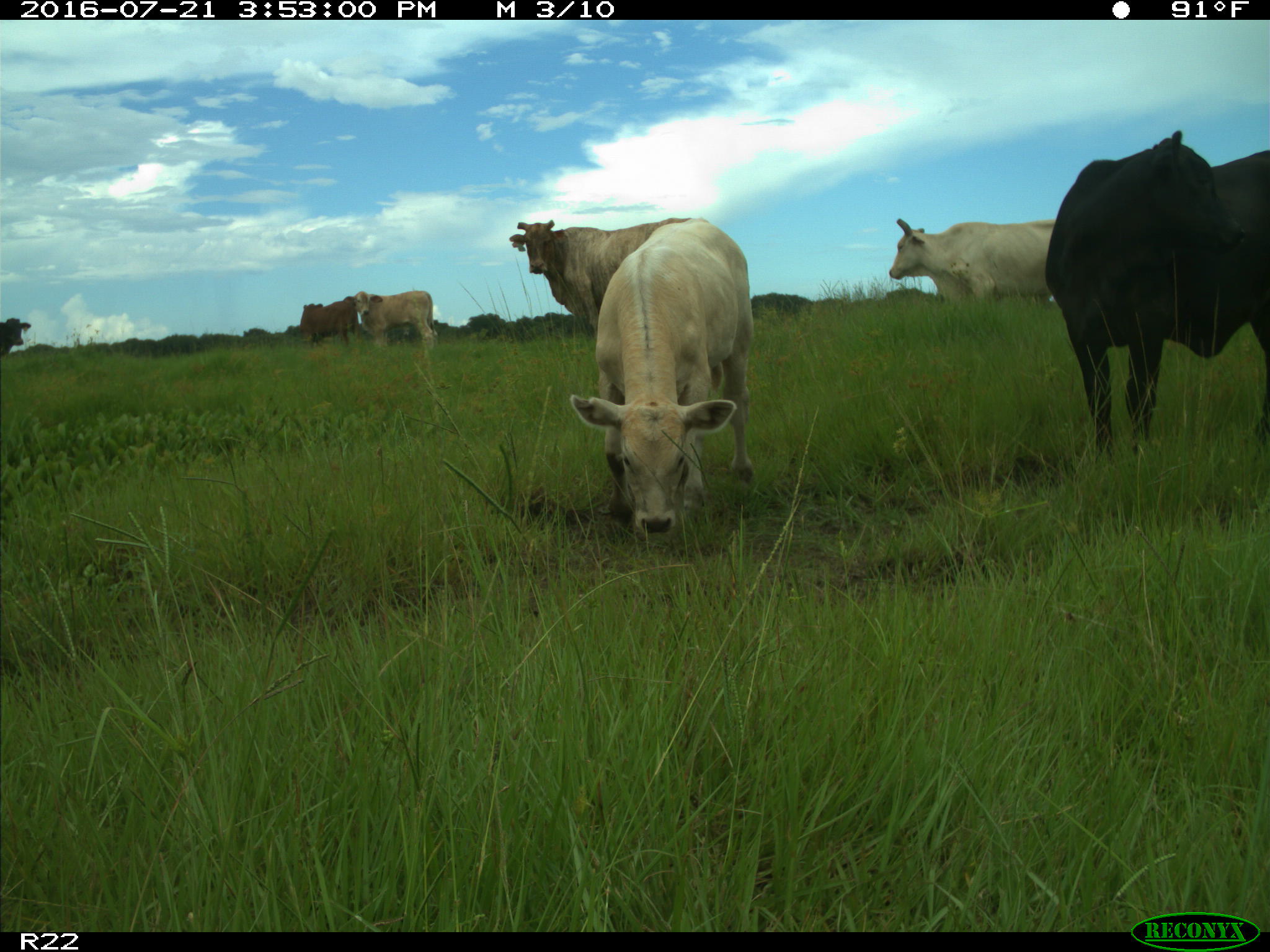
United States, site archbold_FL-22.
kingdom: Animalia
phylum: Chordata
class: Mammalia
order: Artiodactyla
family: Bovidae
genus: Bos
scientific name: Bos taurus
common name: domestic cow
Bos taurus (domestic cow).